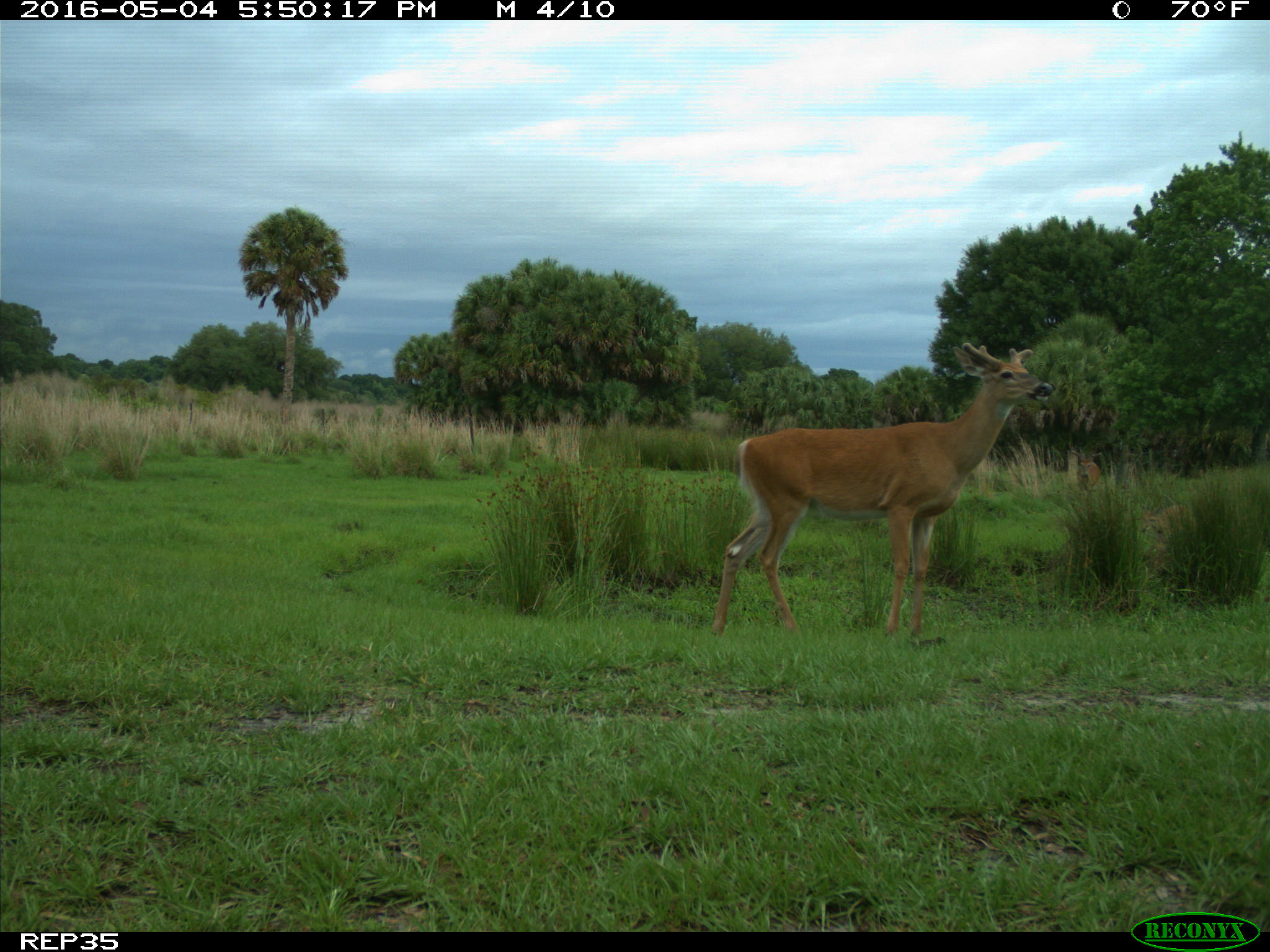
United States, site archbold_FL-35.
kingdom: Animalia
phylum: Chordata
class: Mammalia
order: Artiodactyla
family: Cervidae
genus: Odocoileus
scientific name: Odocoileus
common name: deer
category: unidentified deer